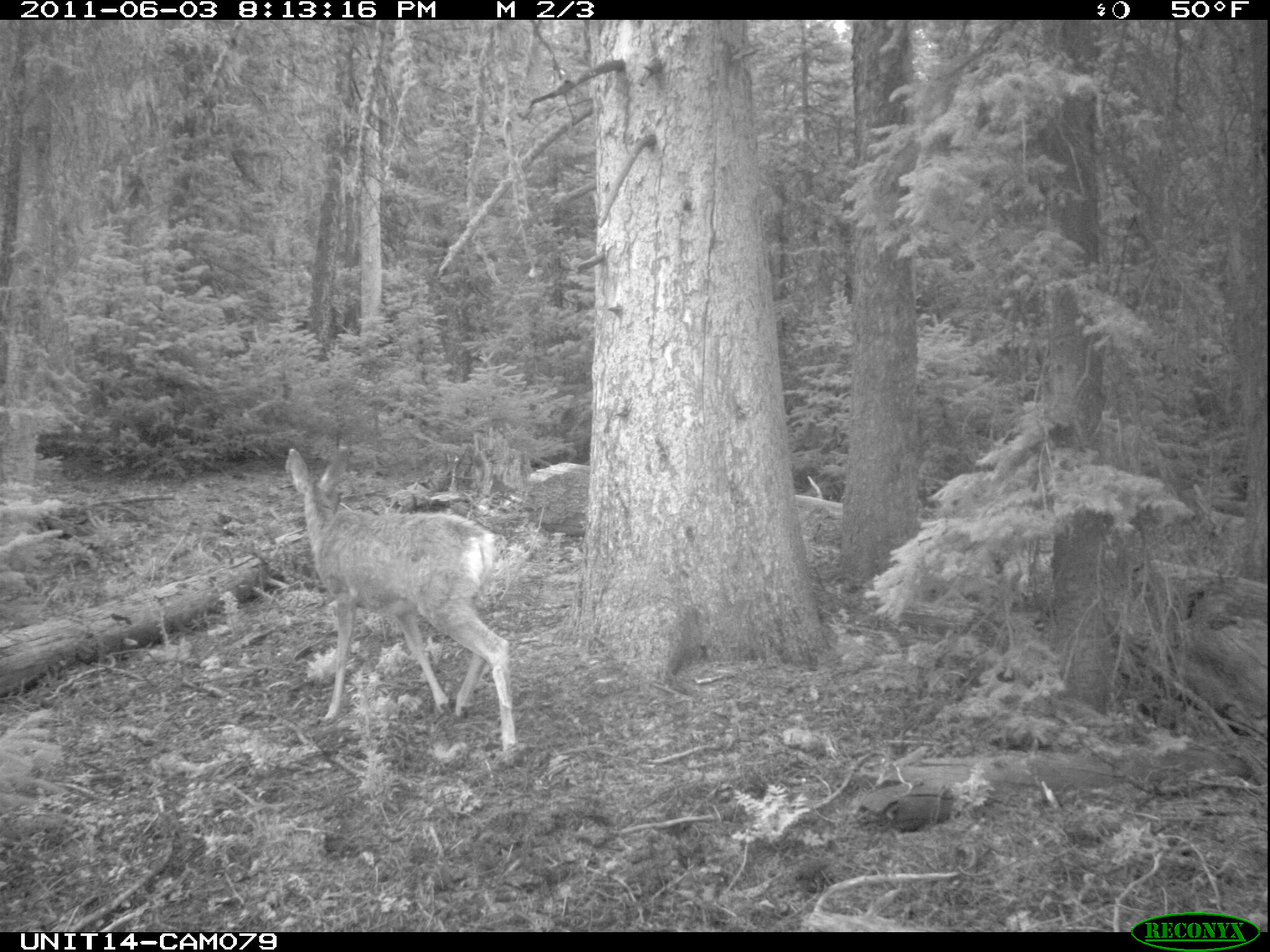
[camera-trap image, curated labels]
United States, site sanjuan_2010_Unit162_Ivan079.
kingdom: Animalia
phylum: Chordata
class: Mammalia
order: Artiodactyla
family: Cervidae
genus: Odocoileus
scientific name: Odocoileus hemionus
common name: mule deer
Odocoileus hemionus (mule deer).